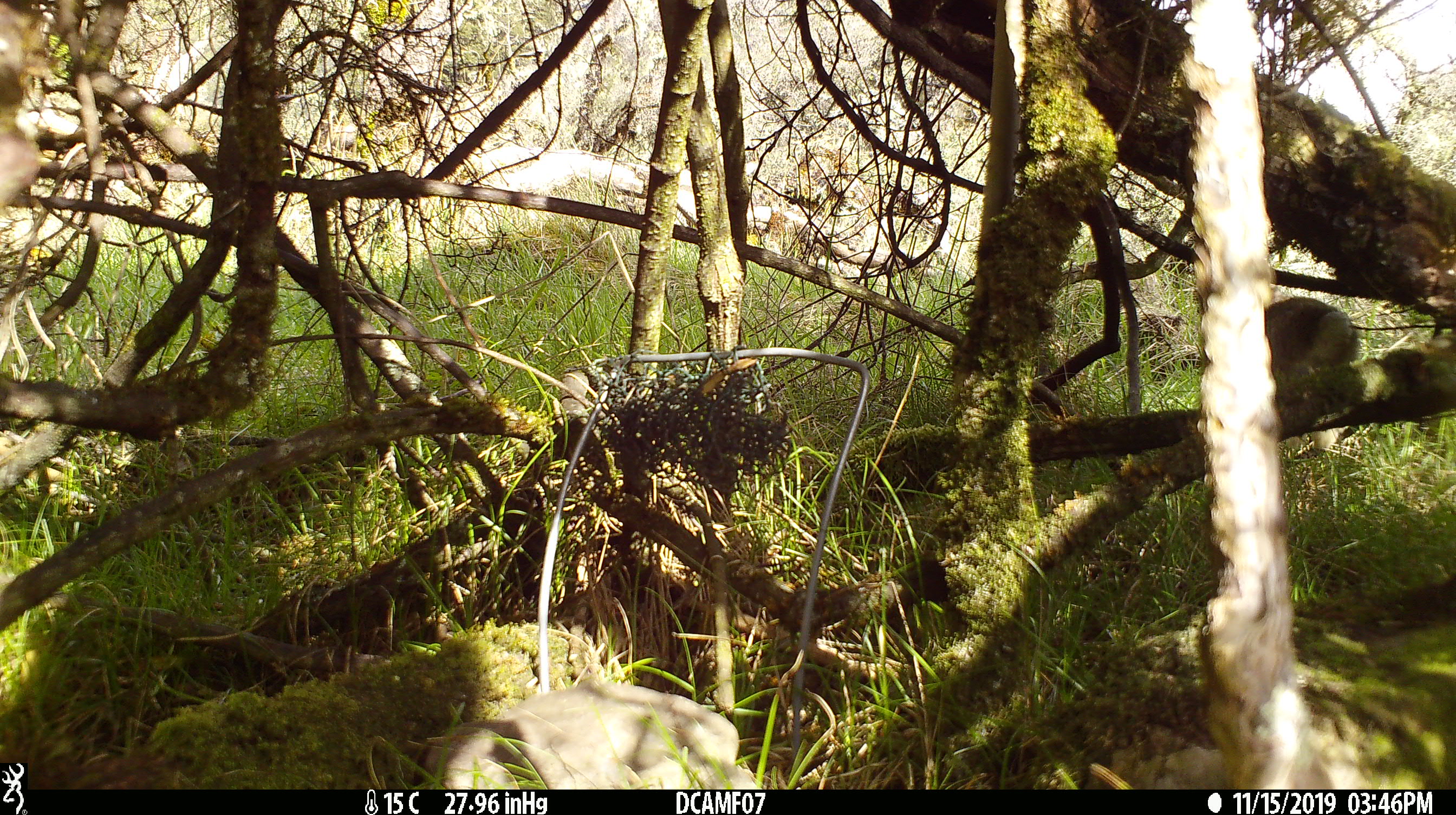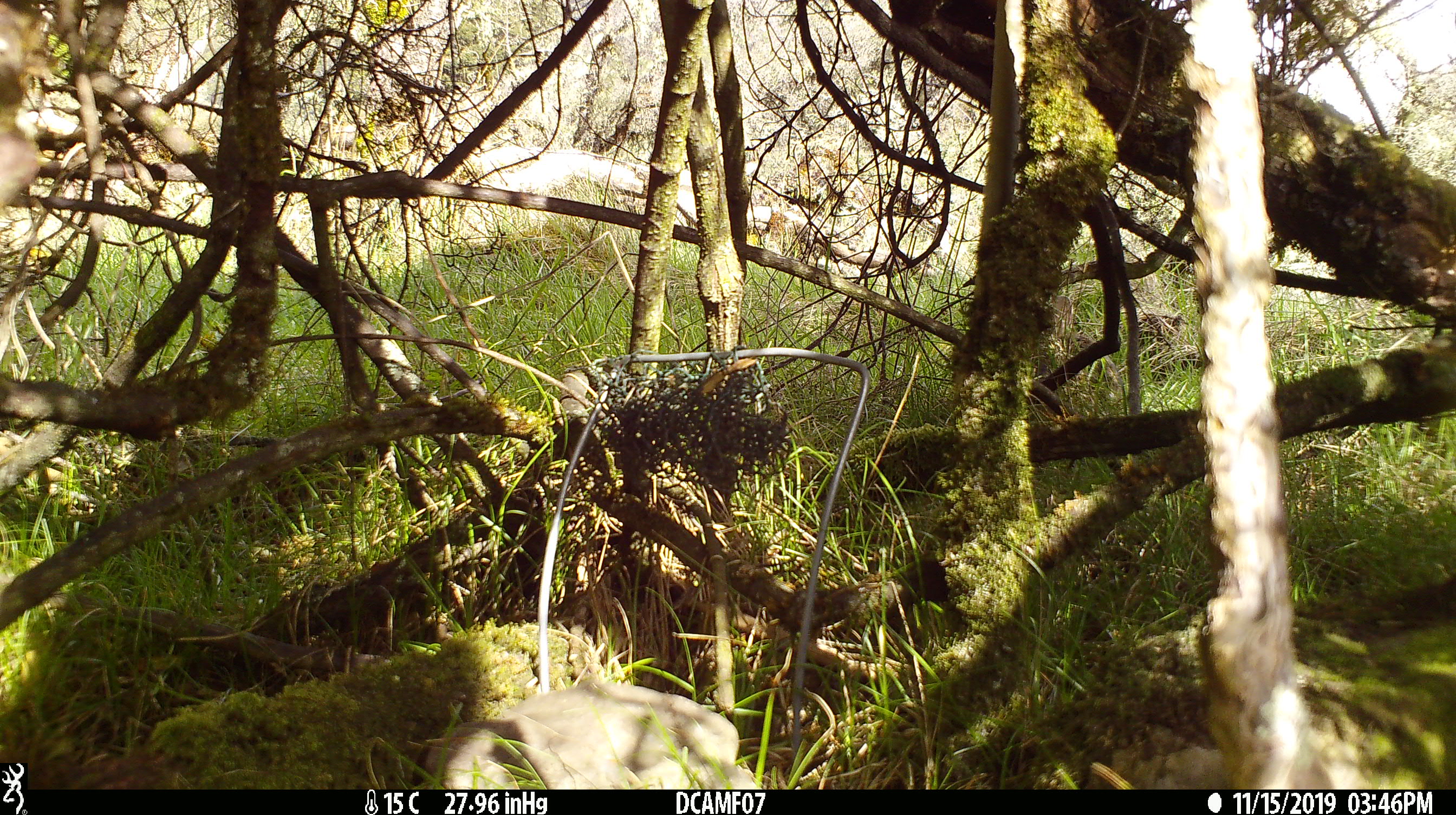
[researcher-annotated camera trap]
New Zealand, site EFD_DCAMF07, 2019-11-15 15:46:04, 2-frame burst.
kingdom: Animalia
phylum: Chordata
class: Mammalia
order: Lagomorpha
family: Leporidae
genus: Oryctolagus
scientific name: Oryctolagus cuniculus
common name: european rabbit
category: rabbit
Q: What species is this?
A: Rabbit (european rabbit) (Oryctolagus cuniculus).